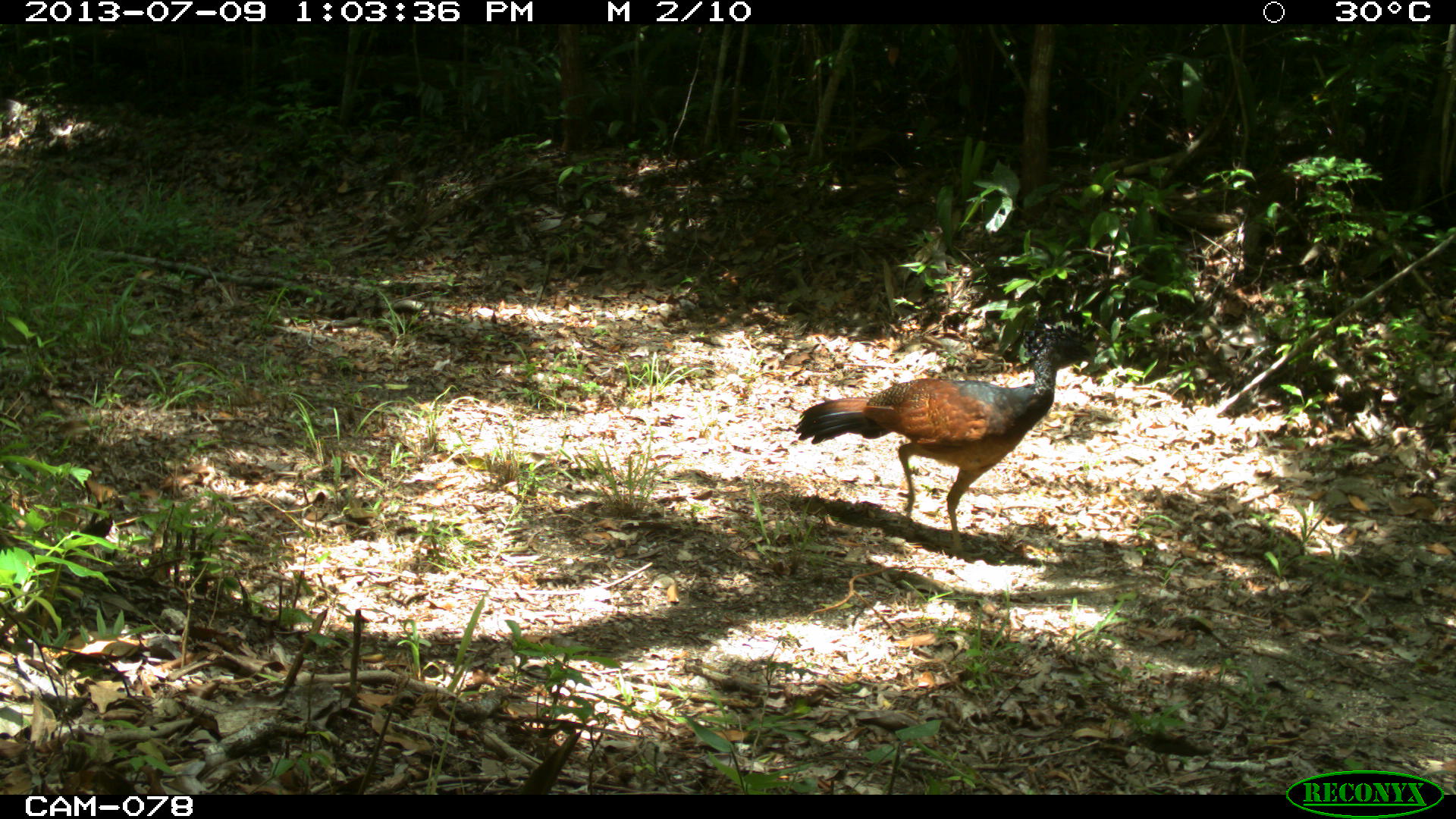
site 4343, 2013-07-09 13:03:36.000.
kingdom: Animalia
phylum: Chordata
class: Aves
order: Galliformes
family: Cracidae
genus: Crax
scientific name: Crax rubra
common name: great curassow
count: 1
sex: female